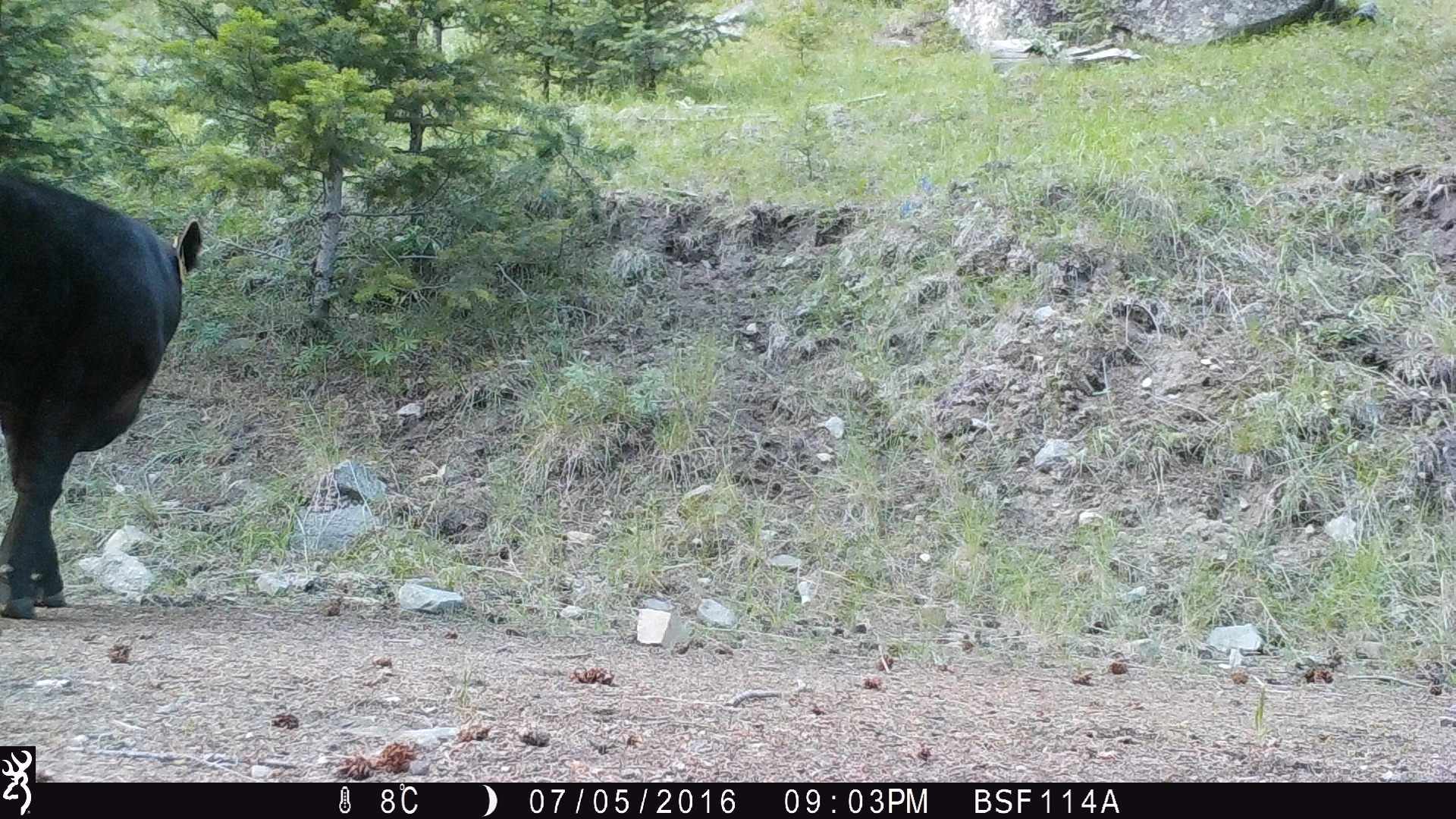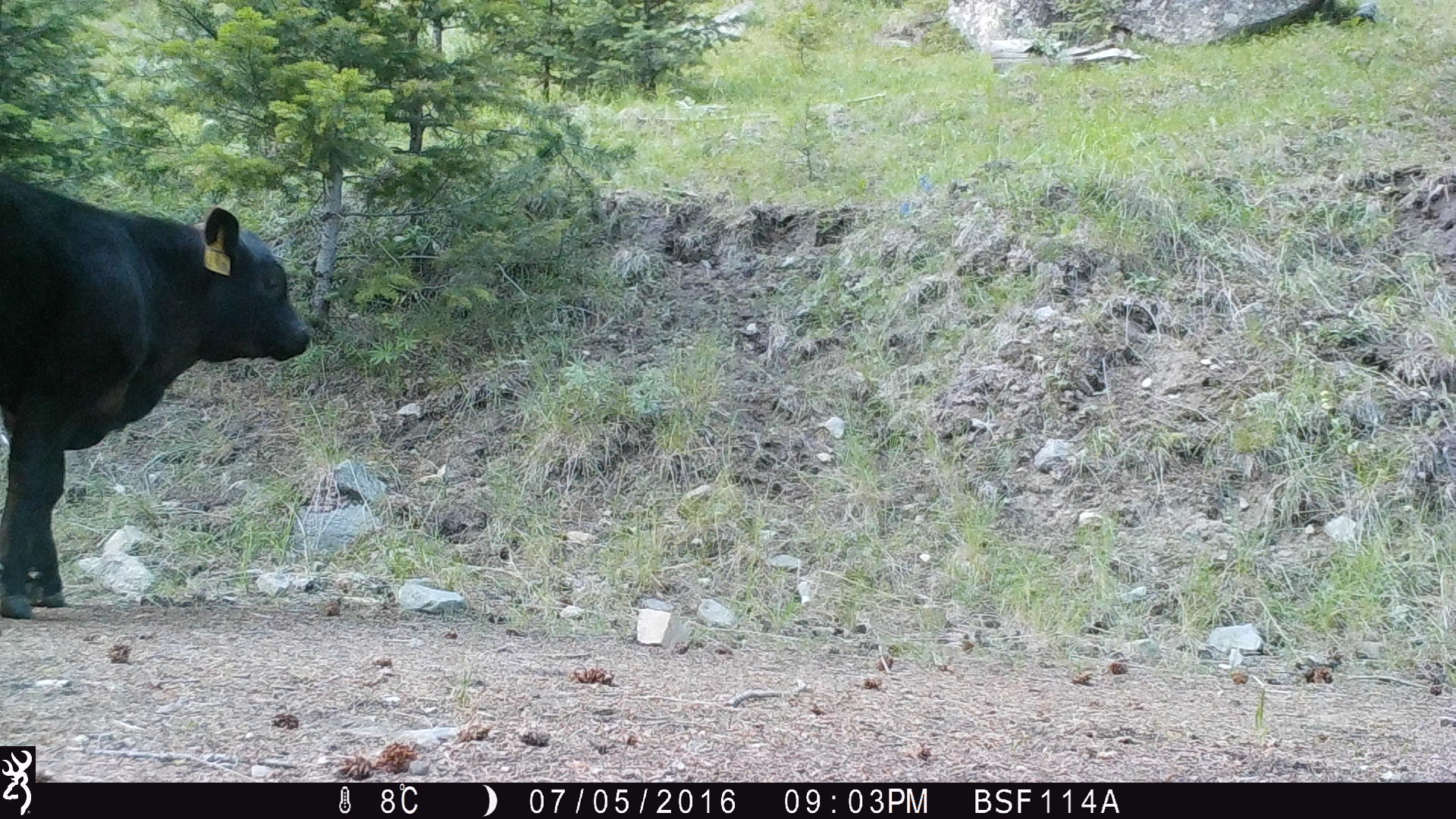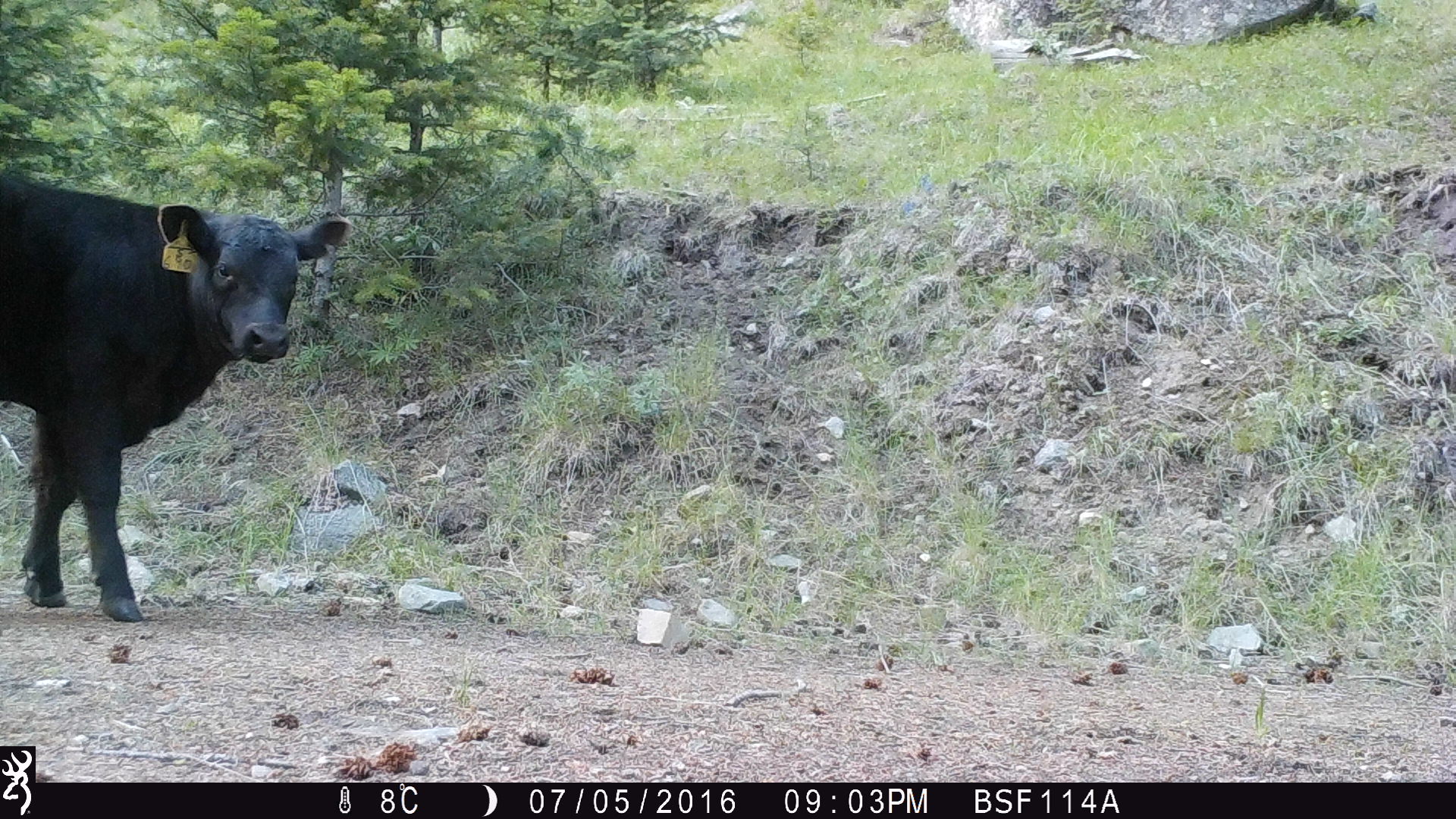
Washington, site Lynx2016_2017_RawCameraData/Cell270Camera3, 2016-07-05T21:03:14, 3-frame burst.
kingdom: Animalia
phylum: Chordata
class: Mammalia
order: Artiodactyla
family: Bovidae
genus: Bos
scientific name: Bos taurus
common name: domestic cattle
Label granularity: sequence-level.